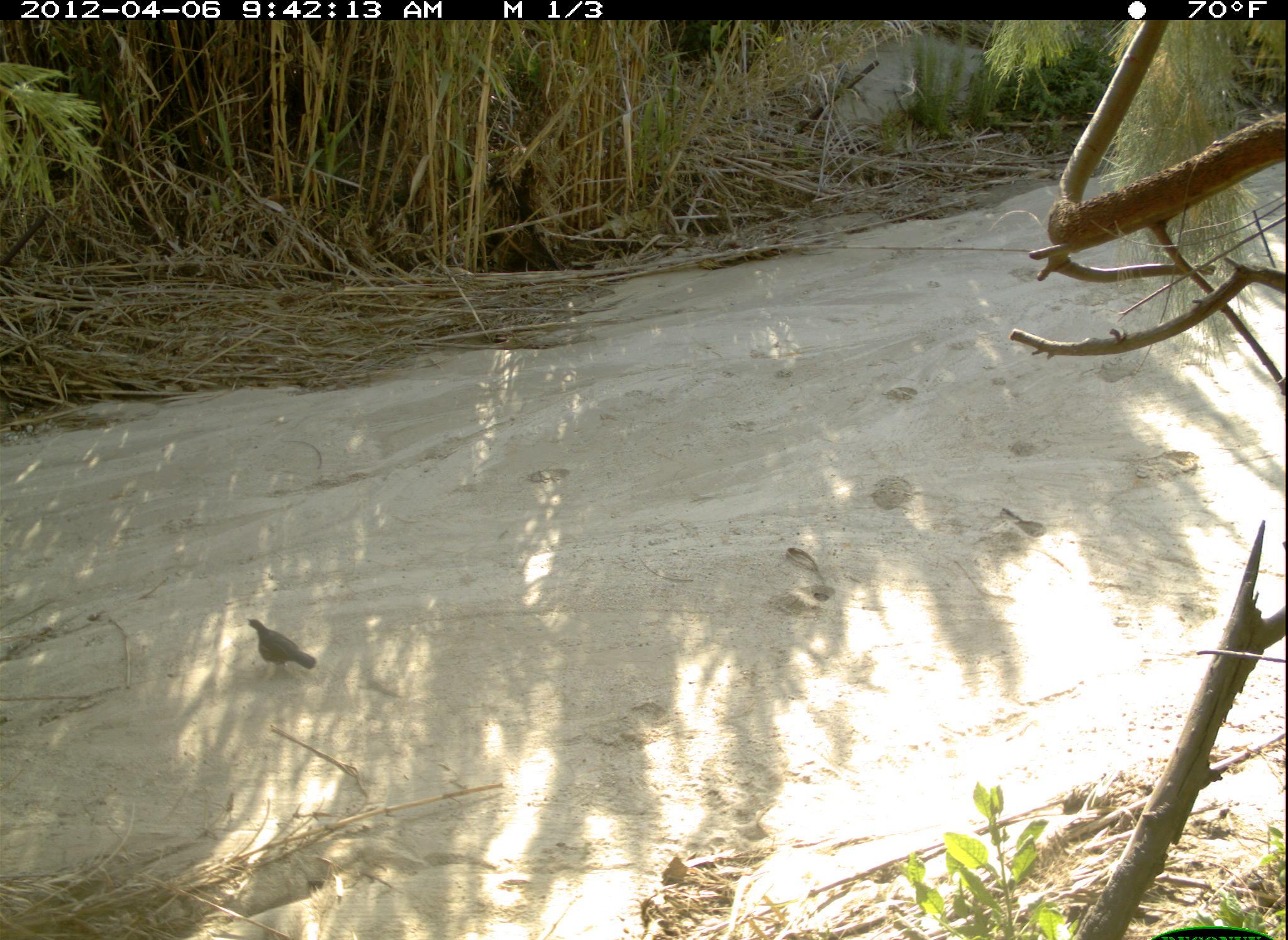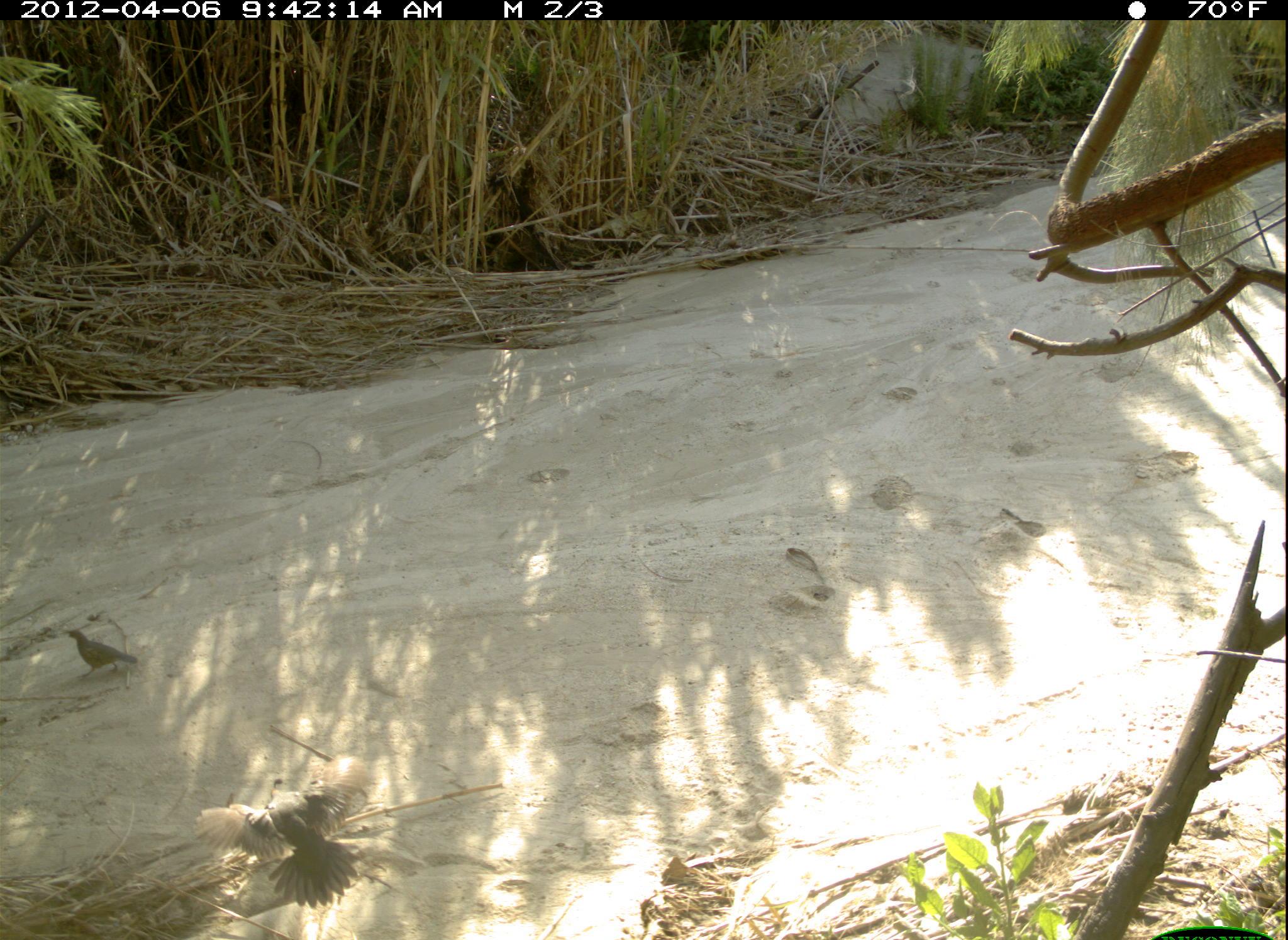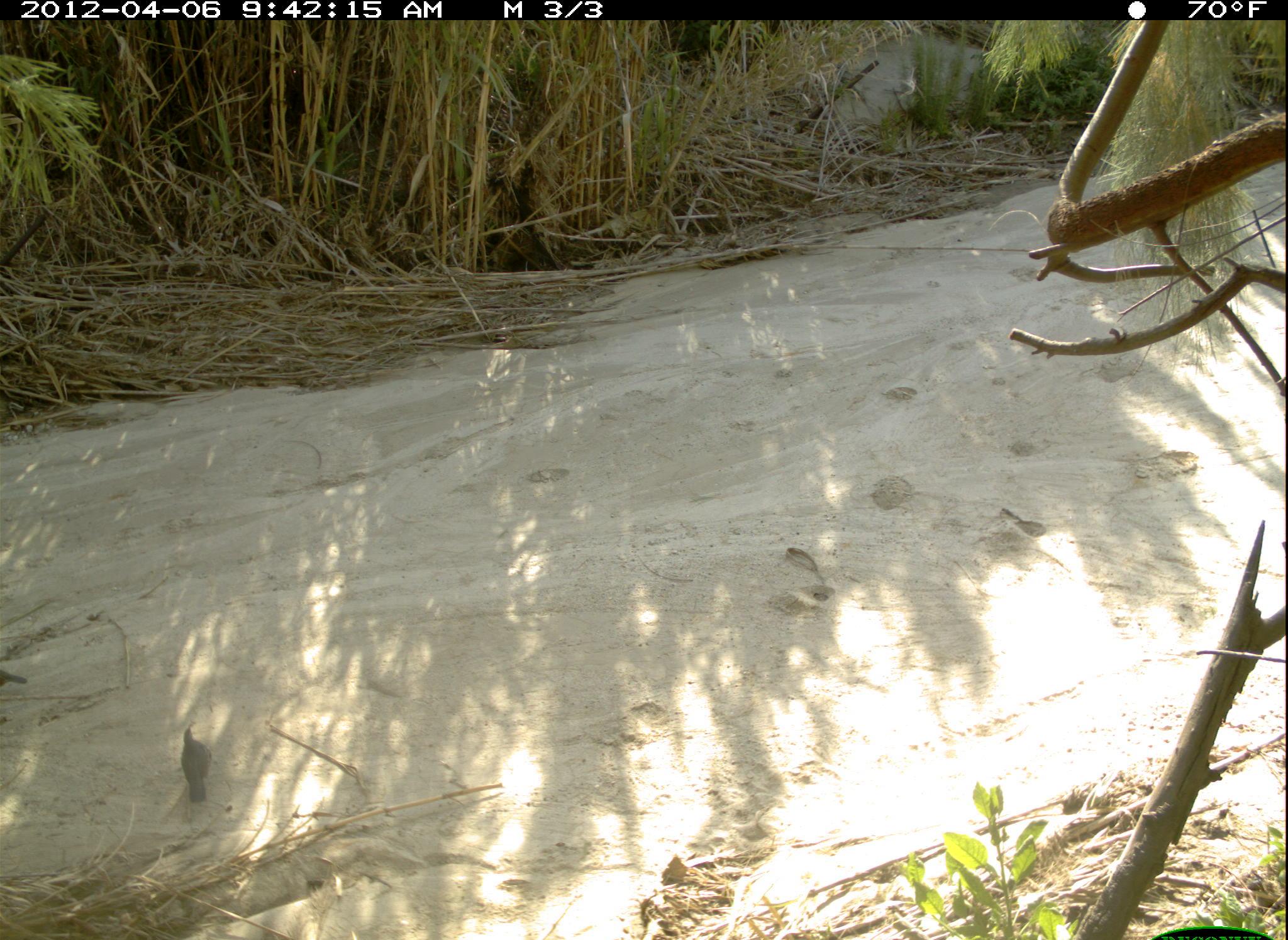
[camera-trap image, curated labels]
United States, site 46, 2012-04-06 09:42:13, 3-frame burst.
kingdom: Animalia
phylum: Chordata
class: Aves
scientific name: Aves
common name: bird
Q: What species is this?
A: Bird (Aves).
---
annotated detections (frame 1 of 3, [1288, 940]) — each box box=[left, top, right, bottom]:
bird: box=[242, 615, 327, 688]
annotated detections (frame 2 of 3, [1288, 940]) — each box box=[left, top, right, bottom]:
bird: box=[179, 751, 415, 918]; box=[63, 617, 140, 696]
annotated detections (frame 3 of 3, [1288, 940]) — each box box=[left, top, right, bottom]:
bird: box=[174, 723, 217, 809]